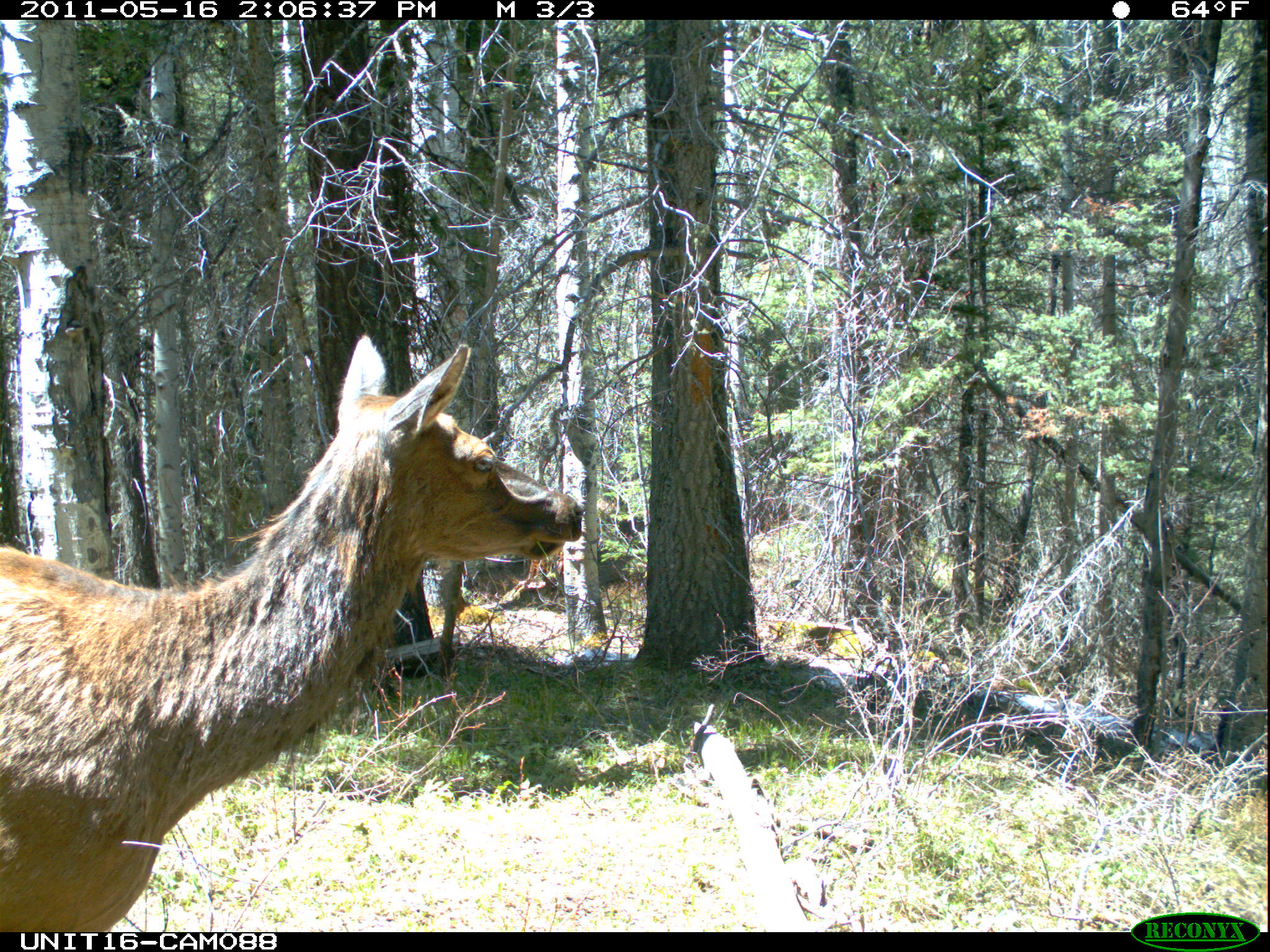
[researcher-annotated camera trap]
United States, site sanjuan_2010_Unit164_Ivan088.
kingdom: Animalia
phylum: Chordata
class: Mammalia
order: Artiodactyla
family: Cervidae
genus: Cervus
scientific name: Cervus elaphus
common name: red deer